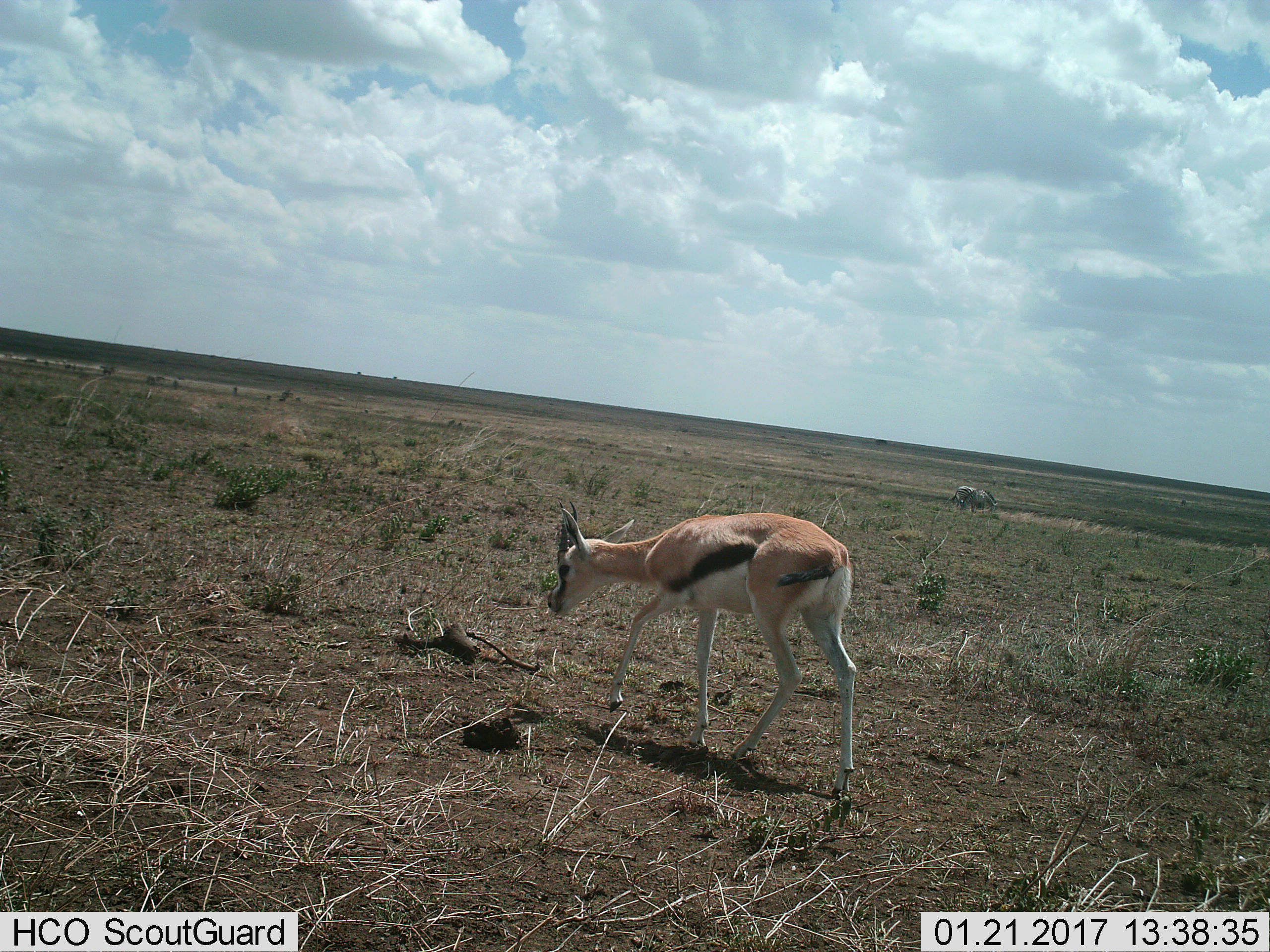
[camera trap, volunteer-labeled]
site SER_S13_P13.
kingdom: Animalia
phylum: Chordata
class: Mammalia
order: Artiodactyla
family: Bovidae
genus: Eudorcas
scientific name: Eudorcas thomsonii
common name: thomson's gazelle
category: gazellethomsons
Gazellethomsons (thomson's gazelle) (Eudorcas thomsonii), count 1. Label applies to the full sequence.